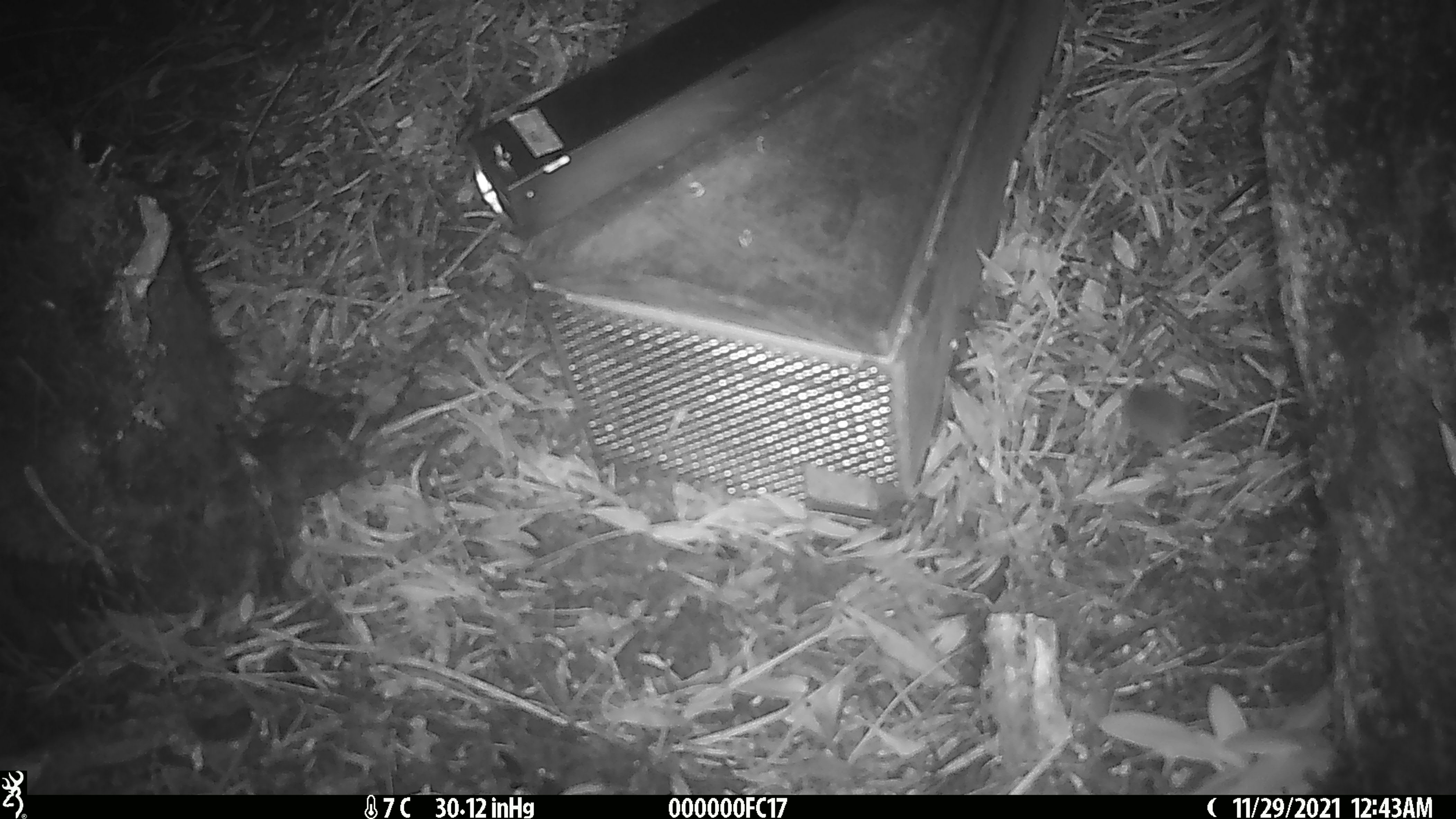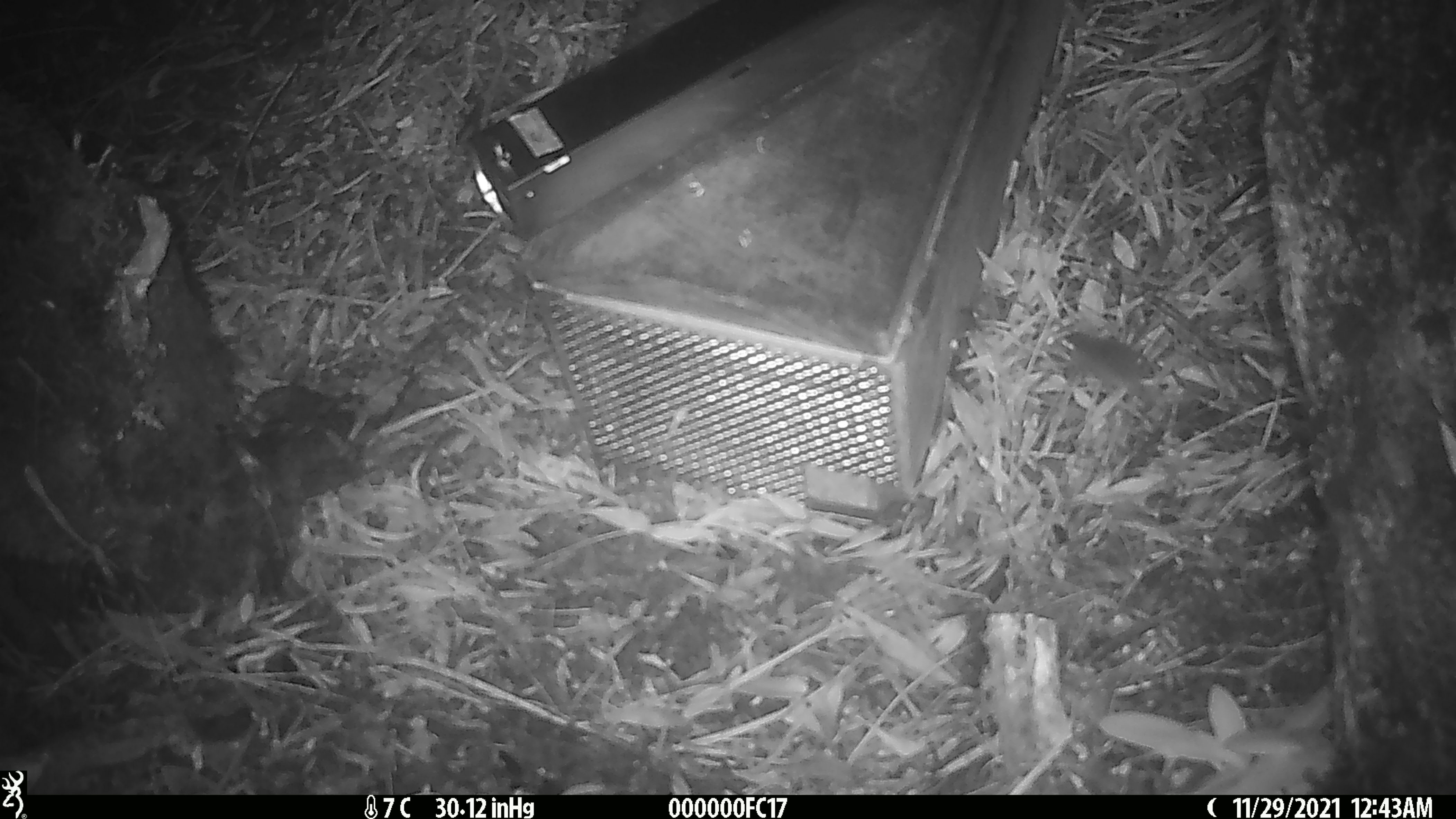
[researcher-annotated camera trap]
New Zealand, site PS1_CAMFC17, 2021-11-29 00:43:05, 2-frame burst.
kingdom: Animalia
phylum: Chordata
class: Mammalia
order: Rodentia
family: Muridae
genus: Mus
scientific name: Mus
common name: mouse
Mouse (Mus).